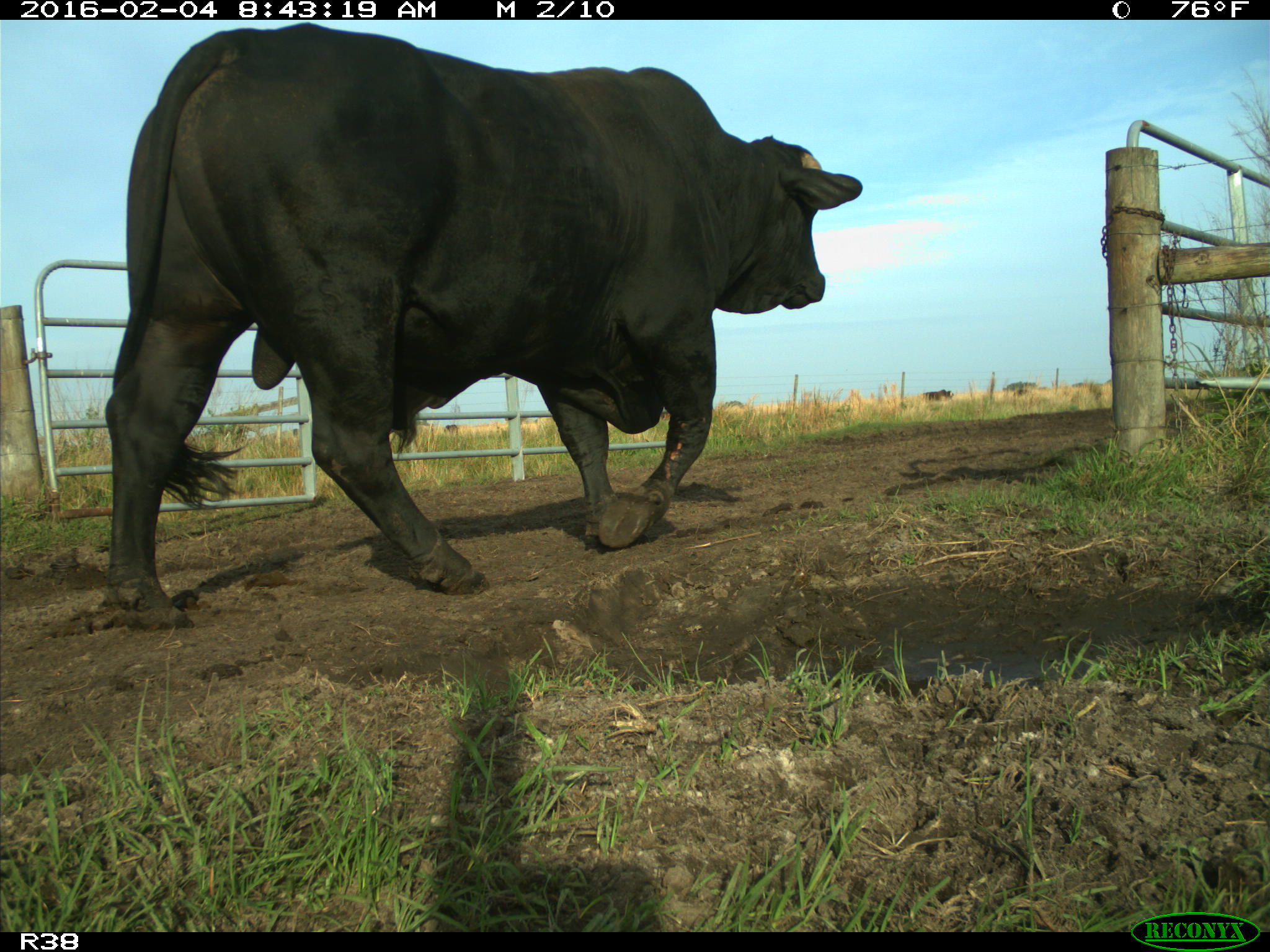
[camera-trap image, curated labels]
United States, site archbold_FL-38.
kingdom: Animalia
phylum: Chordata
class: Mammalia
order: Artiodactyla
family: Bovidae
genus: Bos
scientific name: Bos taurus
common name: domestic cow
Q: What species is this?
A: Bos taurus (domestic cow).